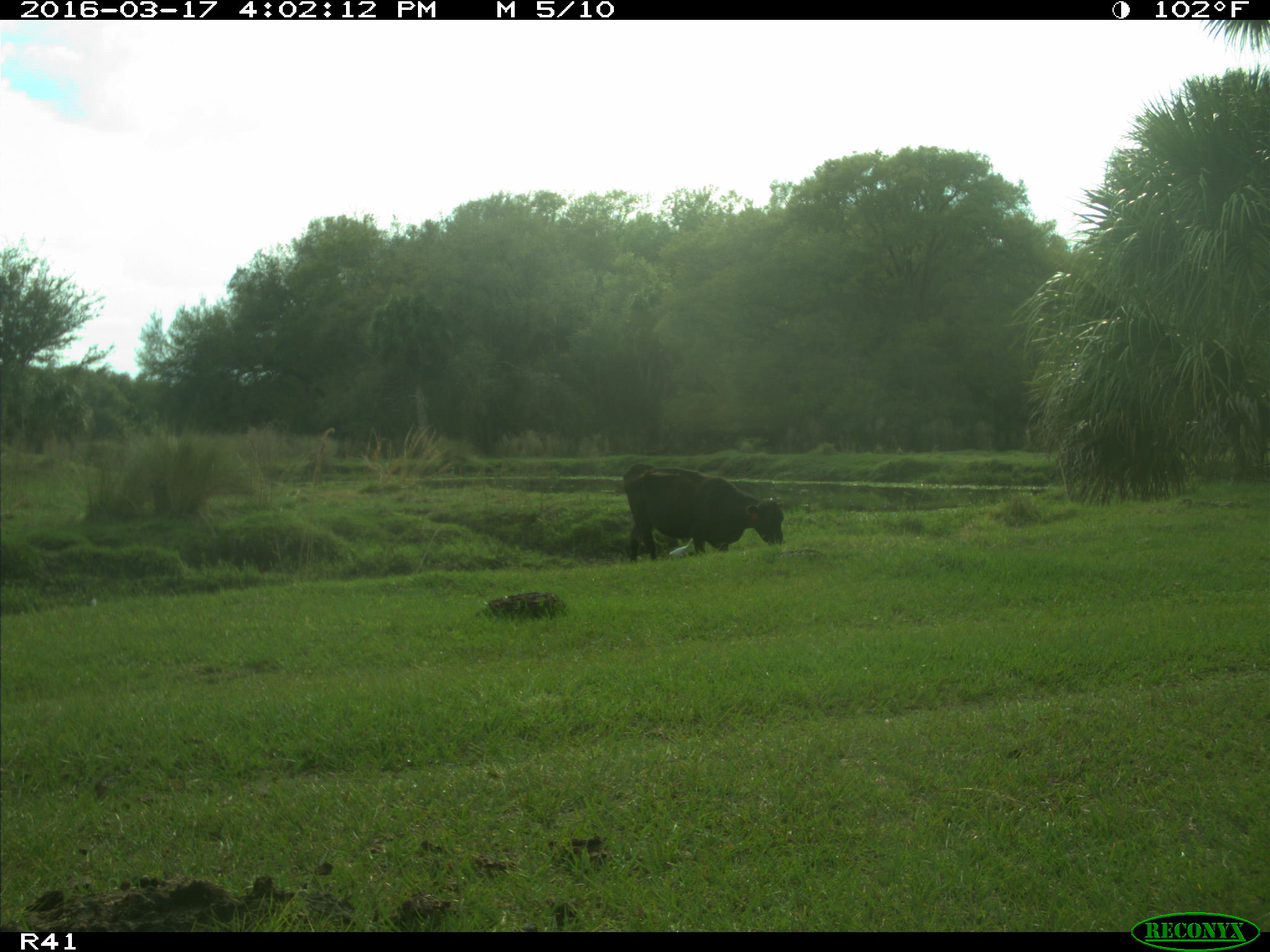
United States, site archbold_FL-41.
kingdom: Animalia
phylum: Chordata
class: Mammalia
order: Artiodactyla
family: Bovidae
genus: Bos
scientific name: Bos taurus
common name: domestic cow